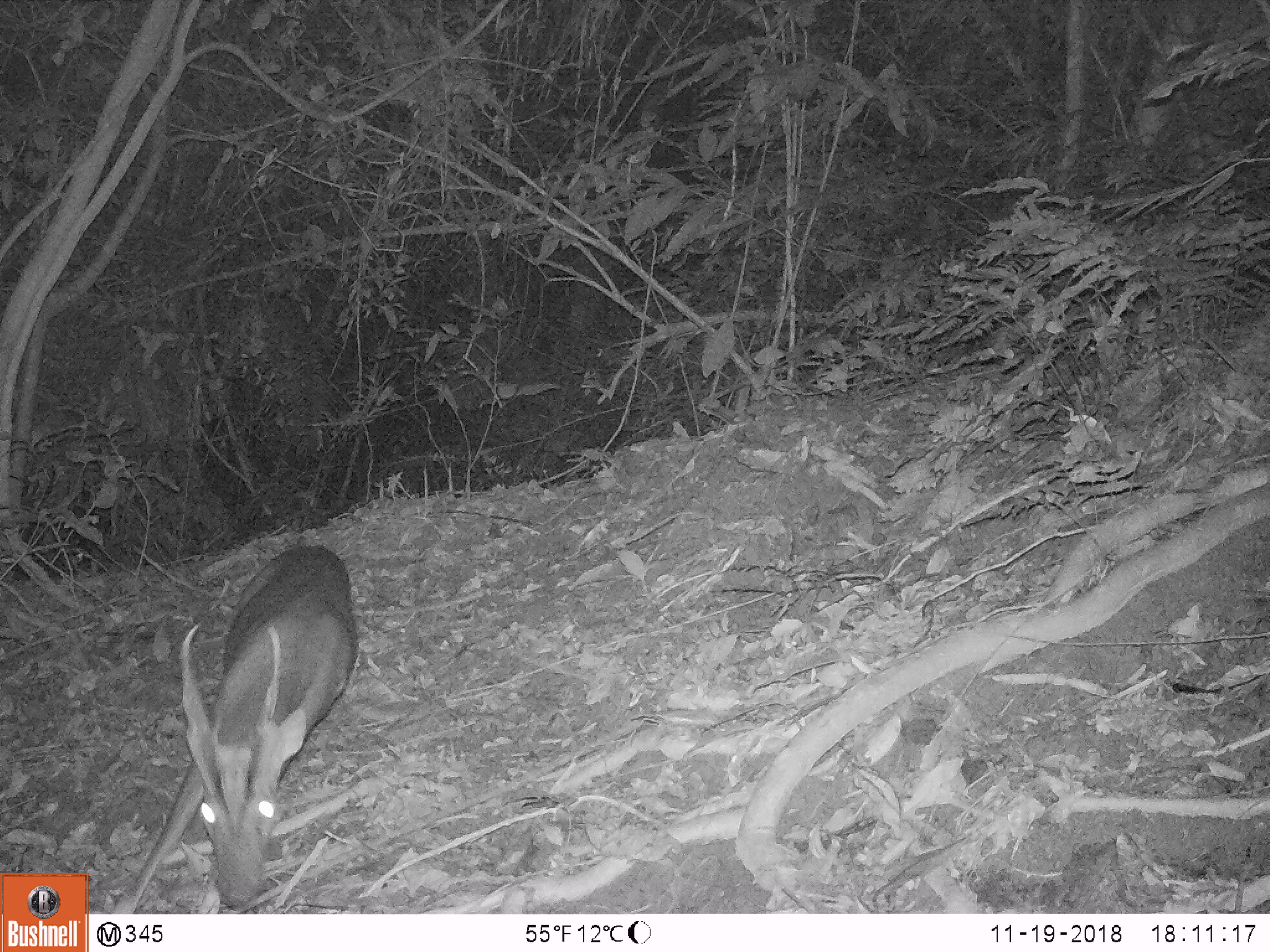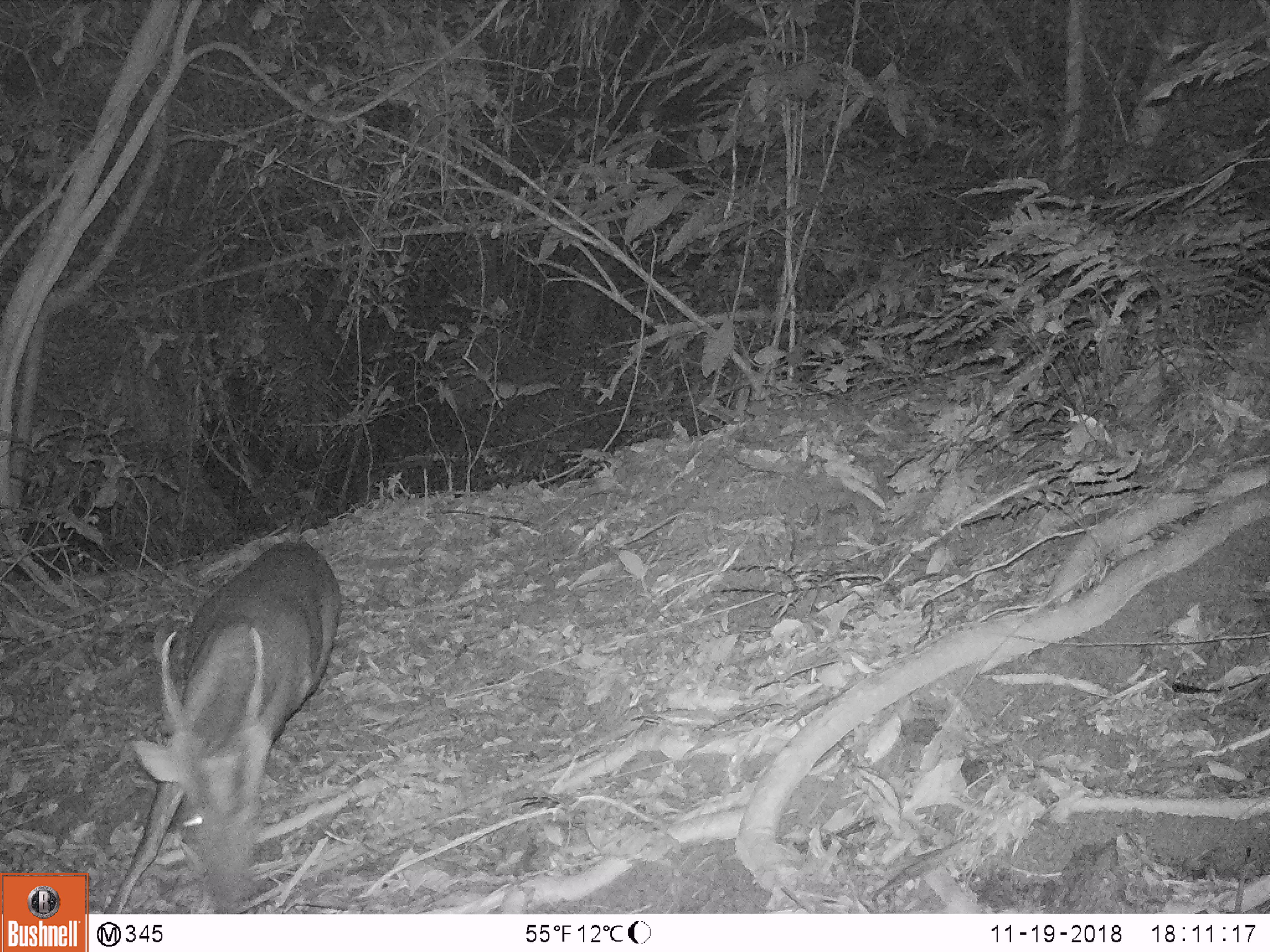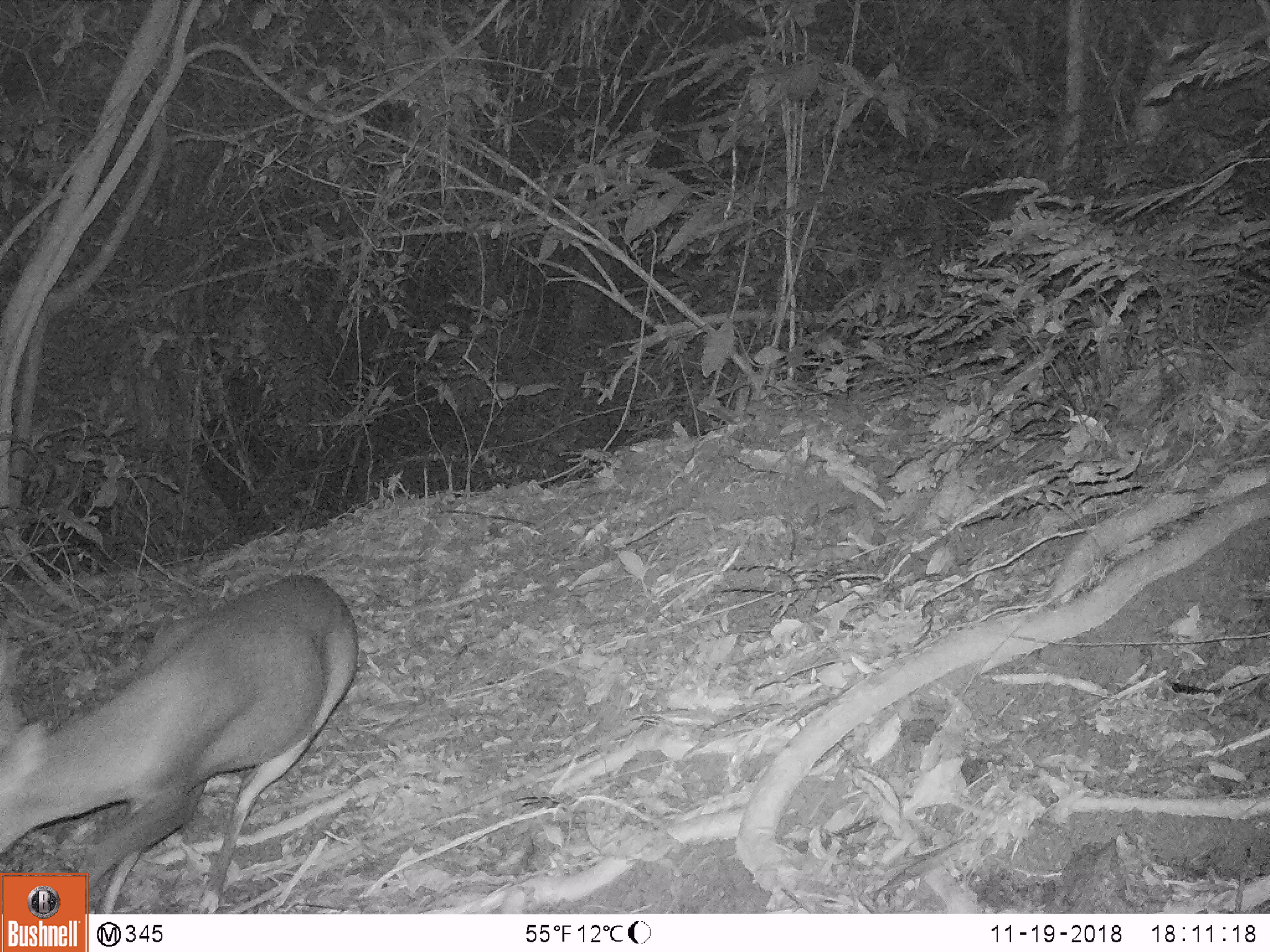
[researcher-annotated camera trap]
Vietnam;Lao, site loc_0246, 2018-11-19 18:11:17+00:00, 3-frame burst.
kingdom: Animalia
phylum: Chordata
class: Mammalia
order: Artiodactyla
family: Cervidae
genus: Muntiacus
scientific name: Muntiacus vuquangensis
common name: large-antlered muntjac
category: large antlered muntjac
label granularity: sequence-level